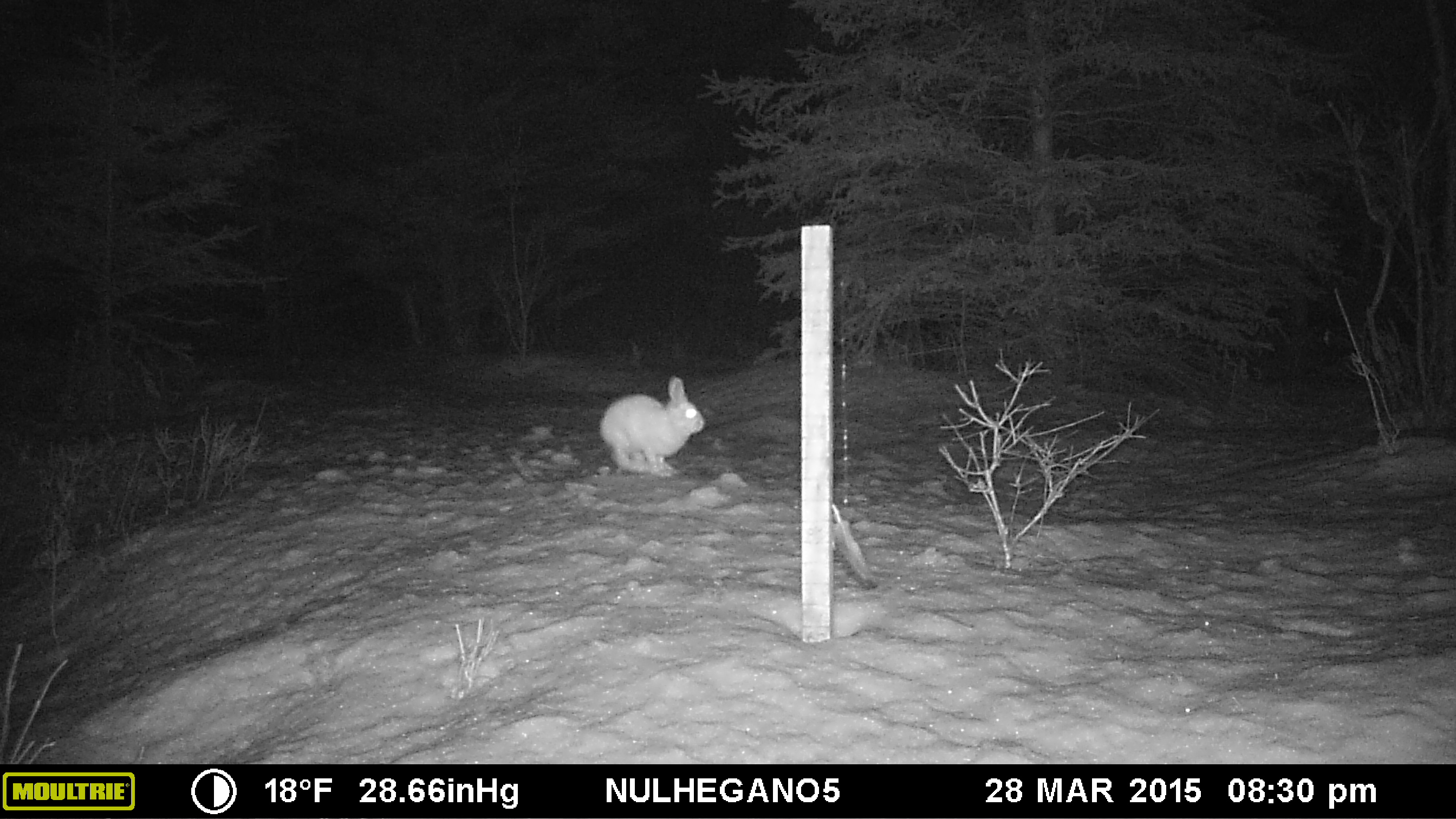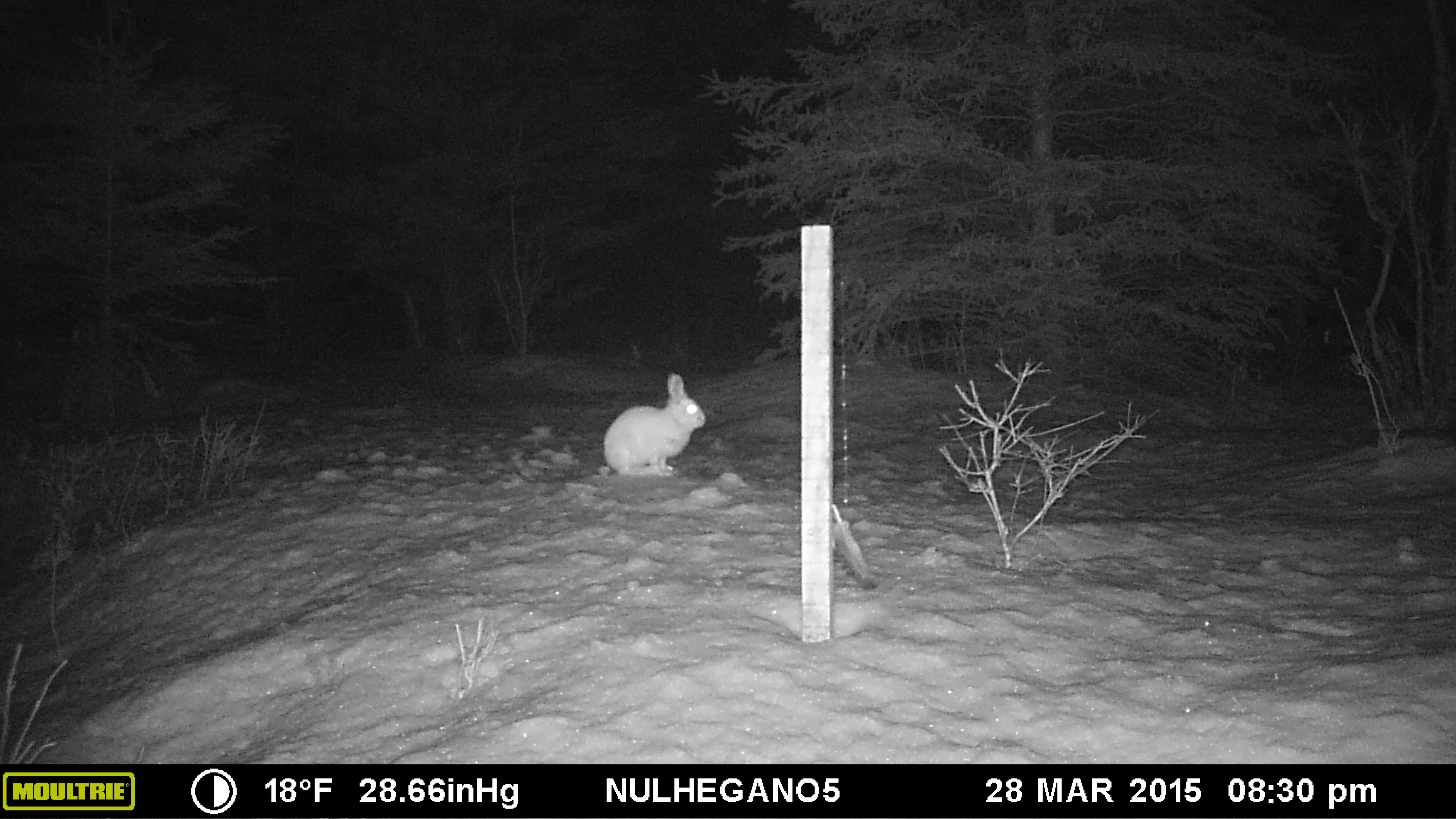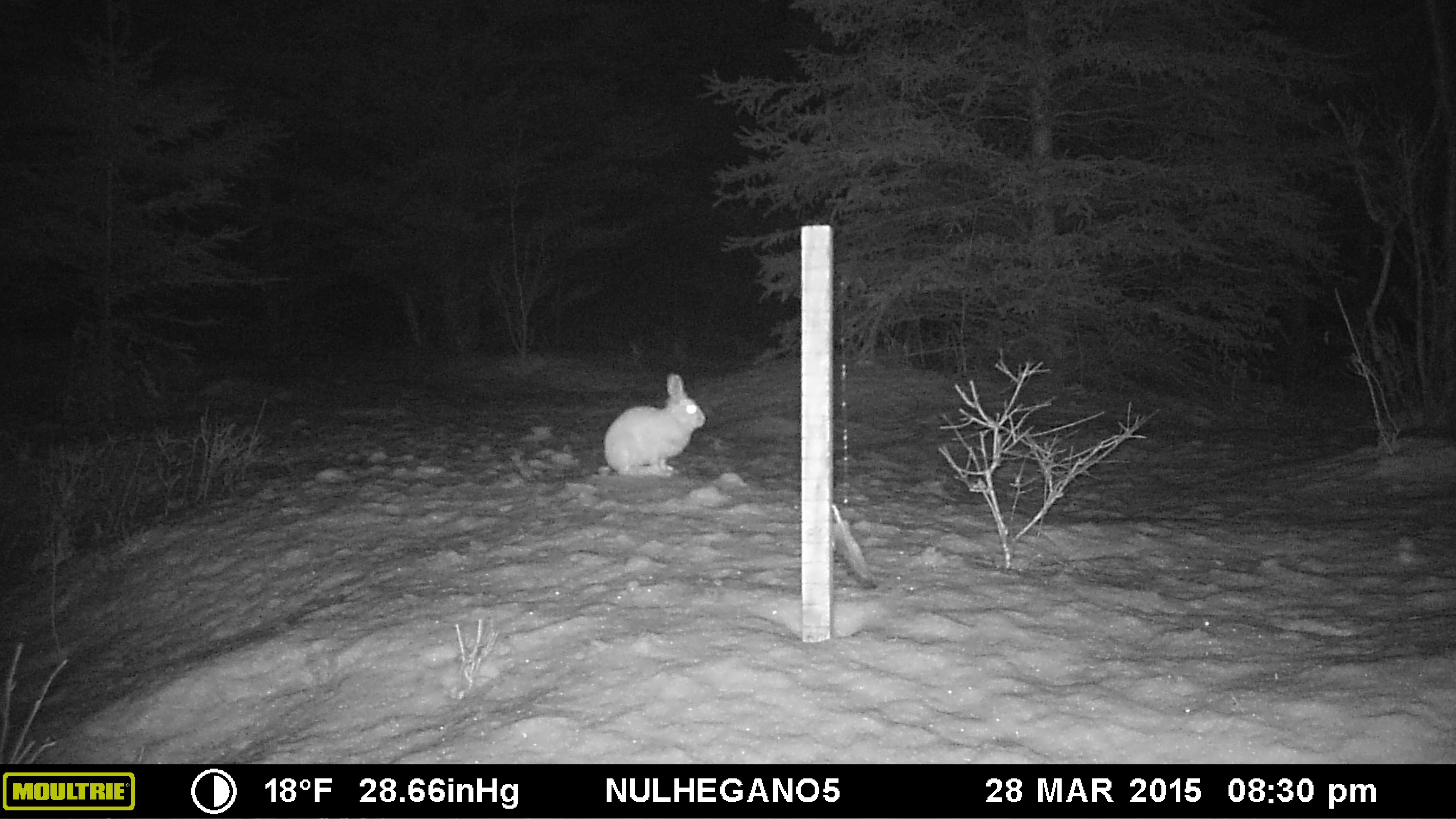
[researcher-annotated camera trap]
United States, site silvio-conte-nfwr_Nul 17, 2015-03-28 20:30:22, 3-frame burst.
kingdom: Animalia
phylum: Chordata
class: Mammalia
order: Lagomorpha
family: Leporidae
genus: Lepus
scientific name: Lepus americanus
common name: snowshoe hare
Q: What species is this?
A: Snowshoe hare (Lepus americanus).